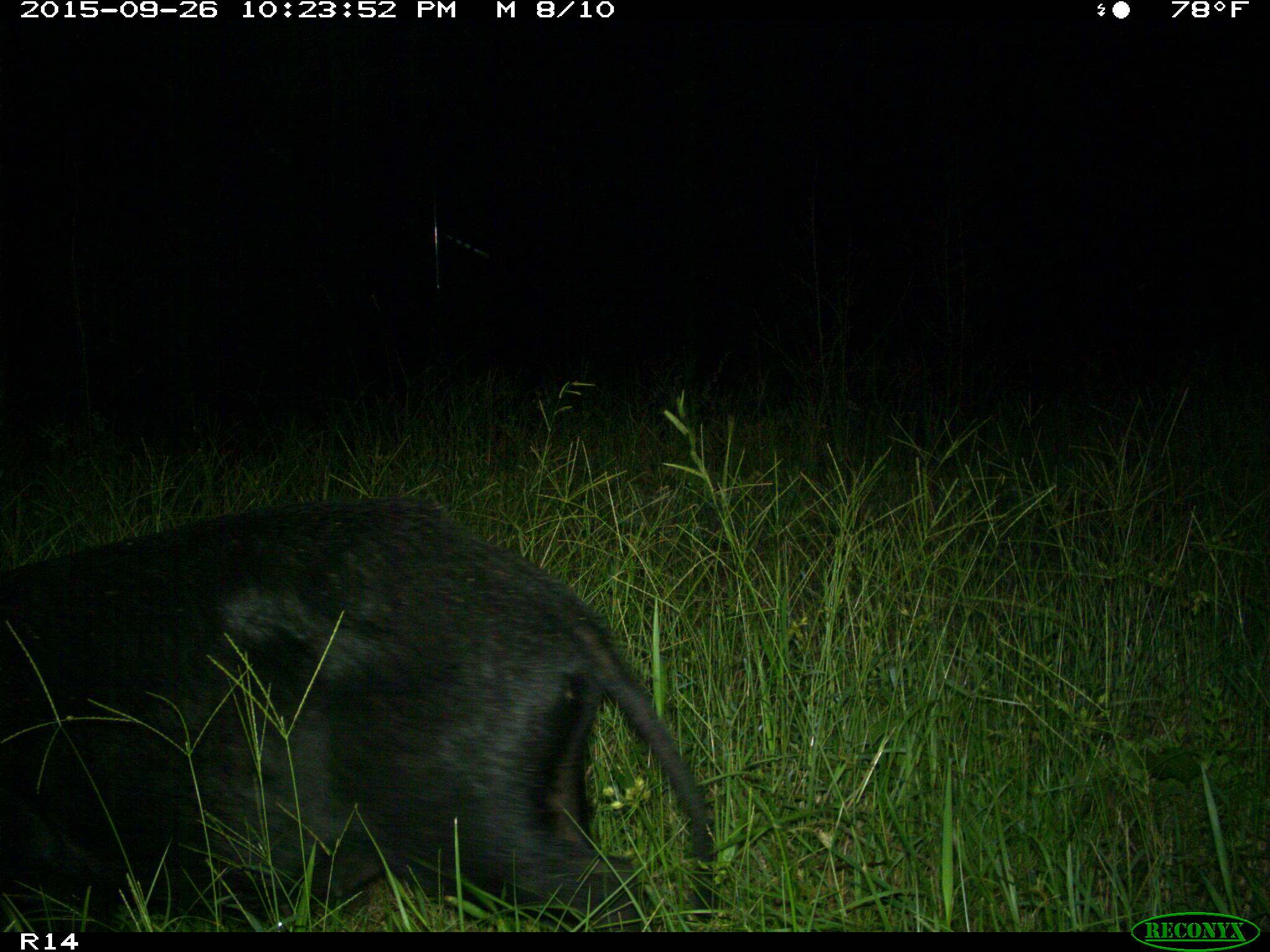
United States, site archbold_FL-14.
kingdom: Animalia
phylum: Chordata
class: Mammalia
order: Artiodactyla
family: Suidae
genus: Sus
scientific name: Sus scrofa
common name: wild boar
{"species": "Sus scrofa (wild boar)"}